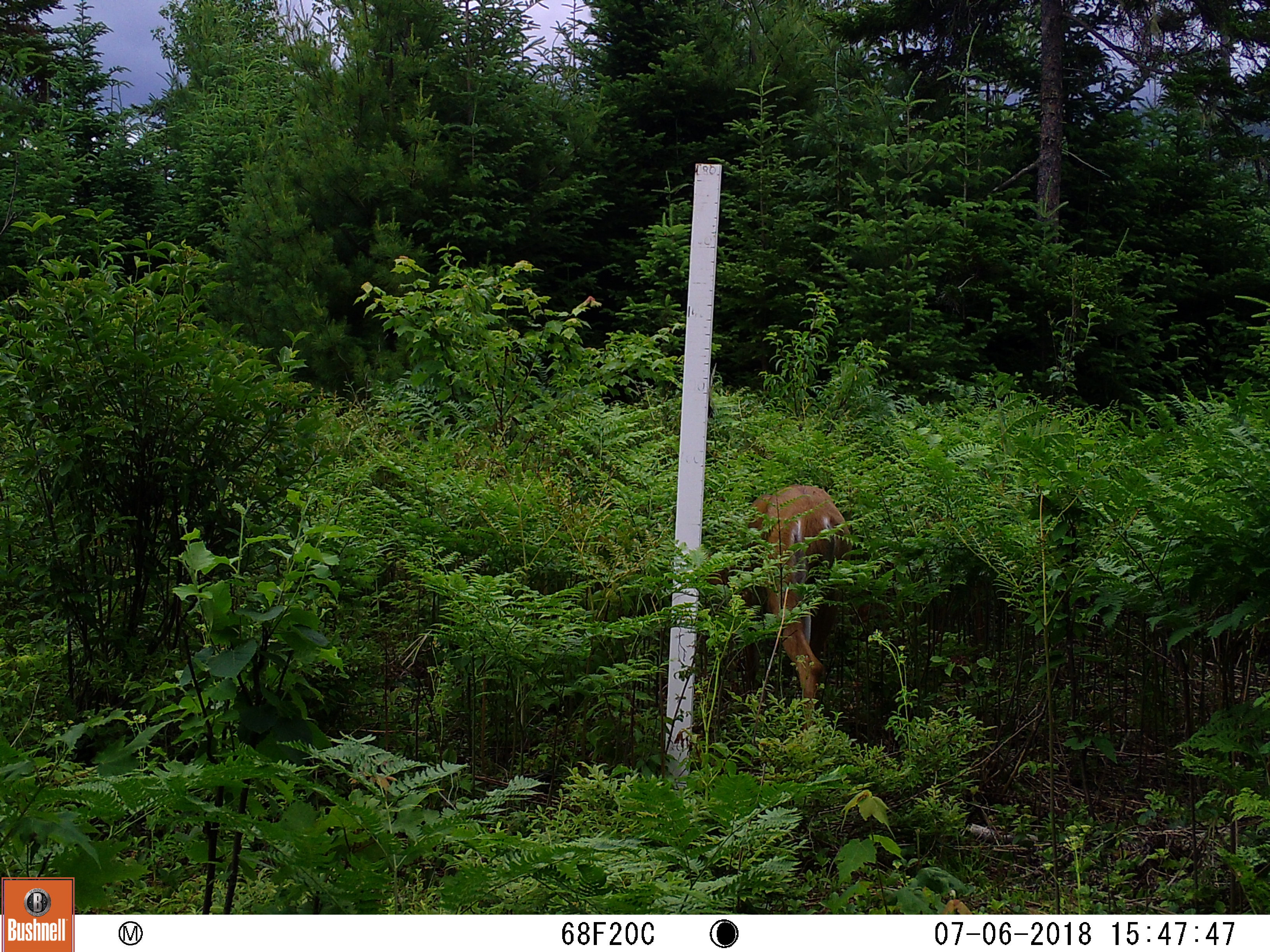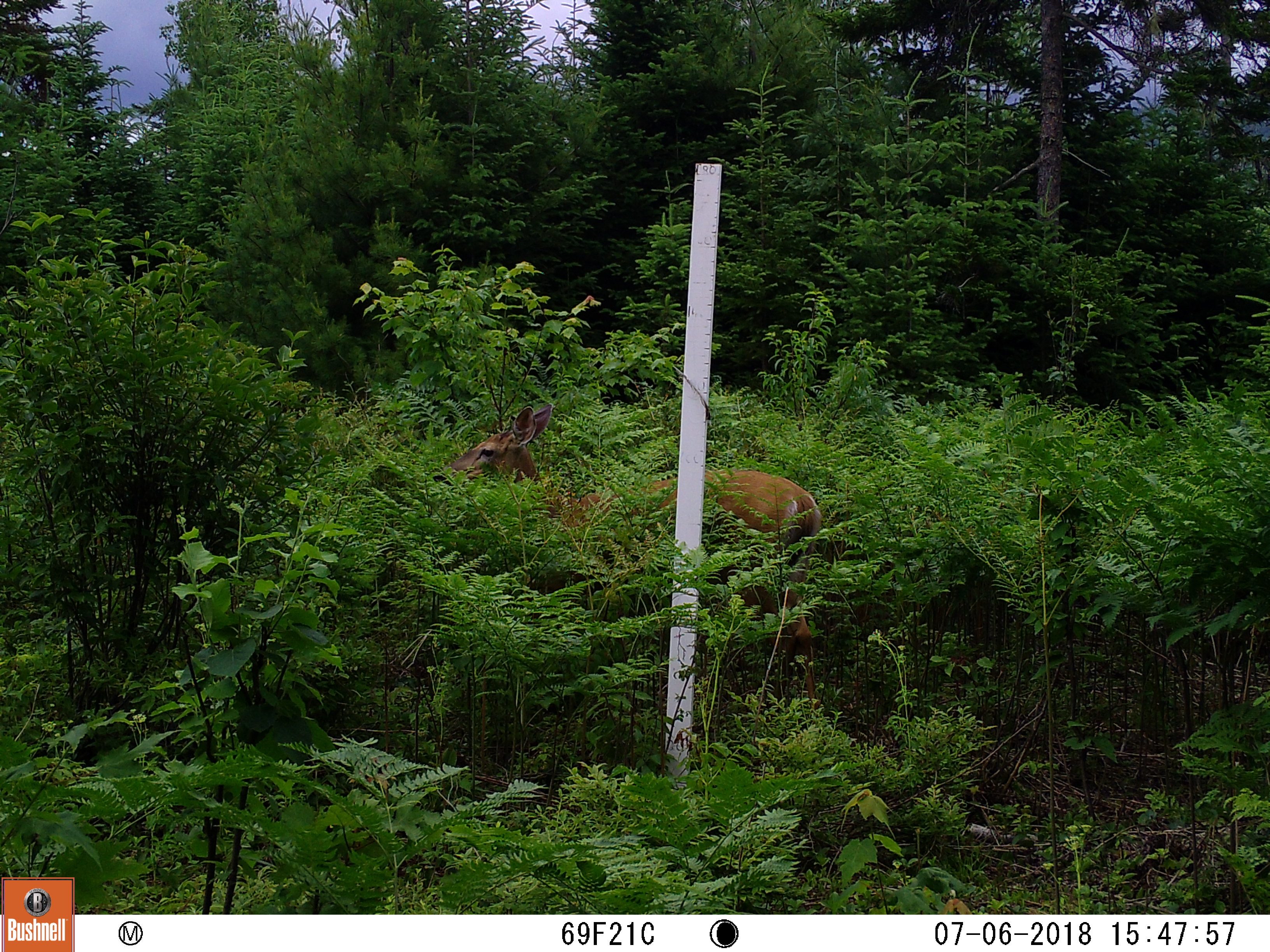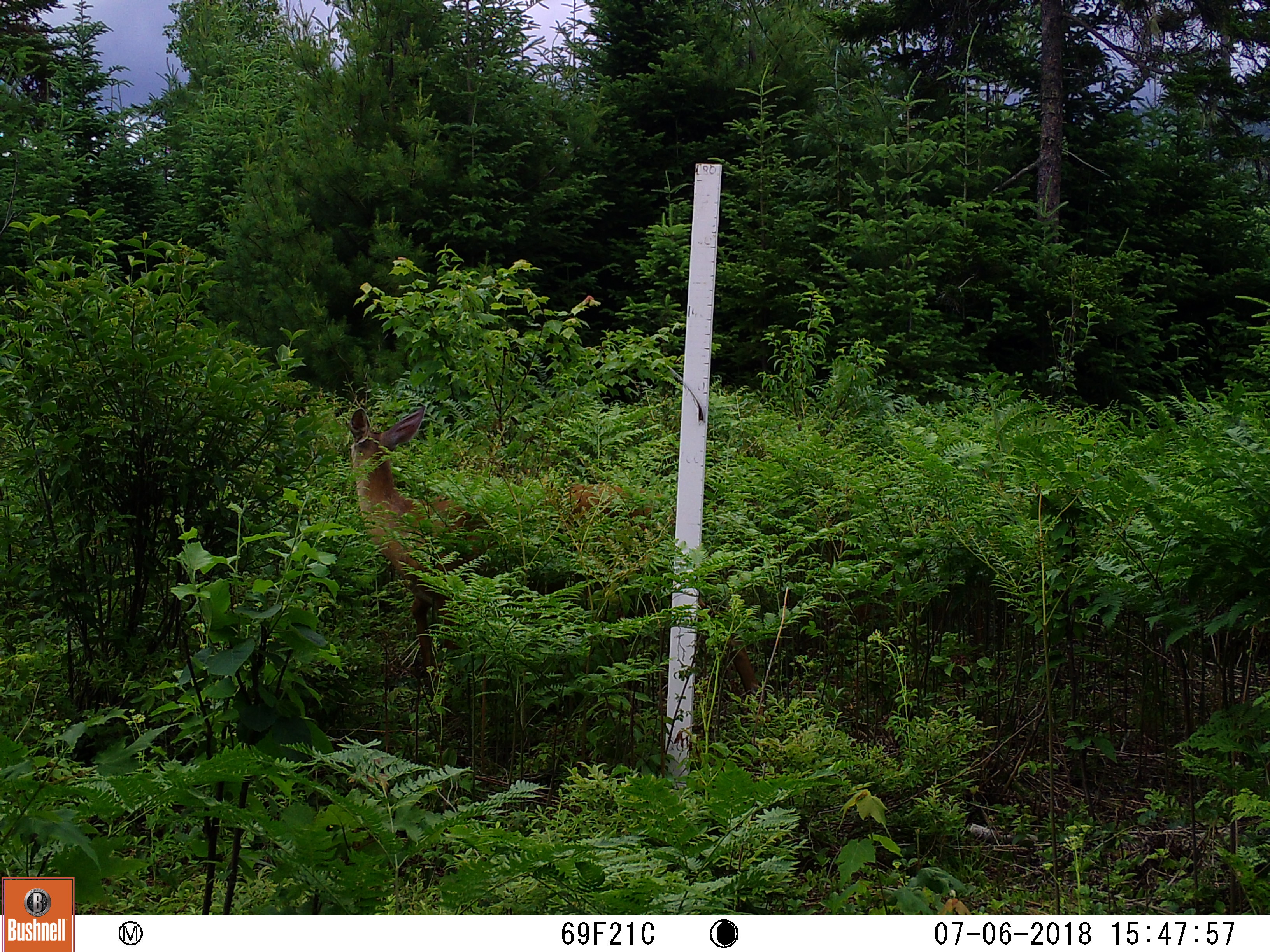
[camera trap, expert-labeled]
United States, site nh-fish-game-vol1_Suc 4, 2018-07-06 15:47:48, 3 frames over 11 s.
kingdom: Animalia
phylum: Chordata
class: Mammalia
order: Artiodactyla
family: Cervidae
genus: Odocoileus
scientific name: Odocoileus virginianus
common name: white-tailed deer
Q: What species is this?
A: White-tailed deer (Odocoileus virginianus).